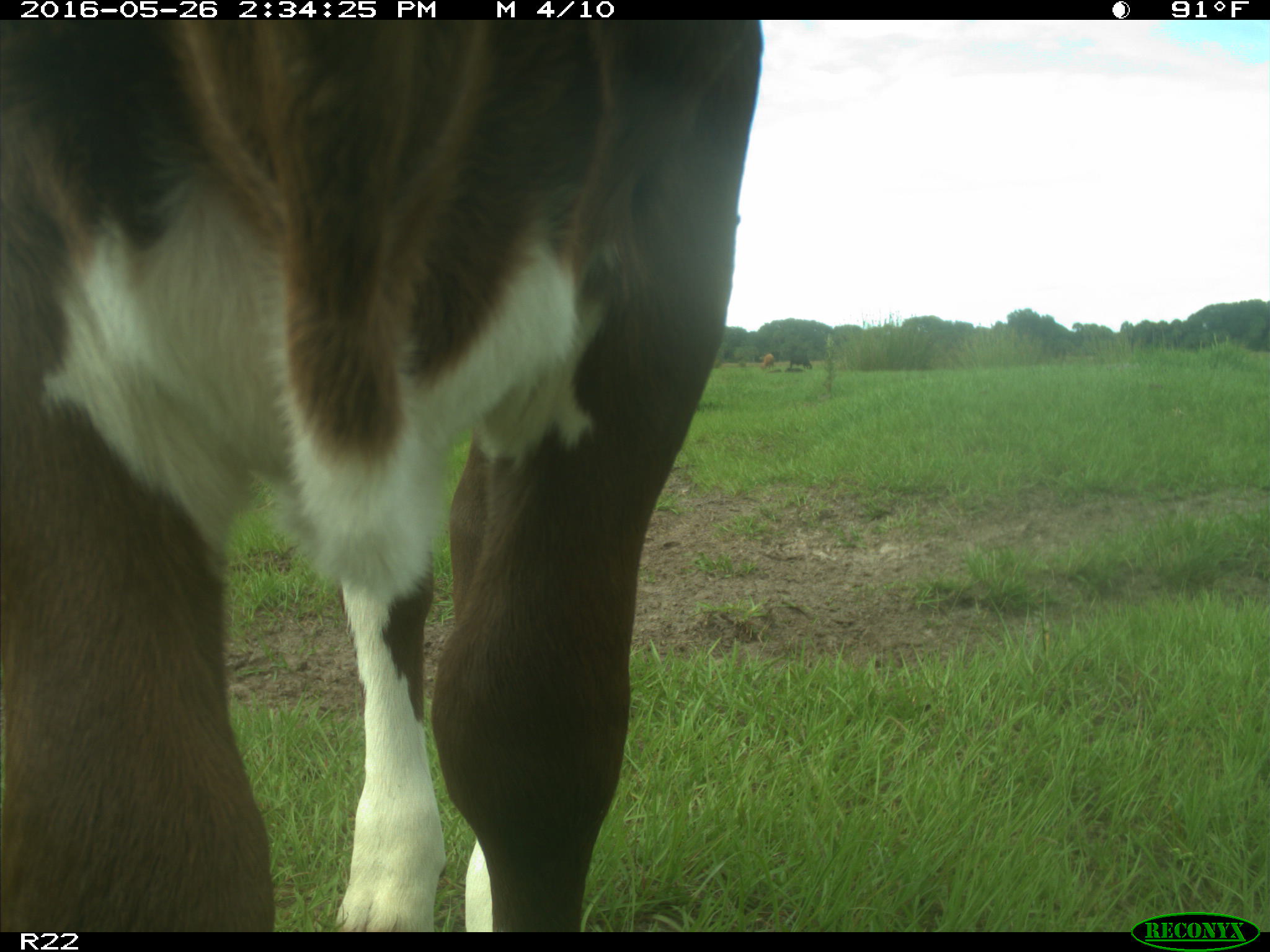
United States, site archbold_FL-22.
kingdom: Animalia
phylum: Chordata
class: Mammalia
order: Artiodactyla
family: Bovidae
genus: Bos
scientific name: Bos taurus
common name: domestic cow